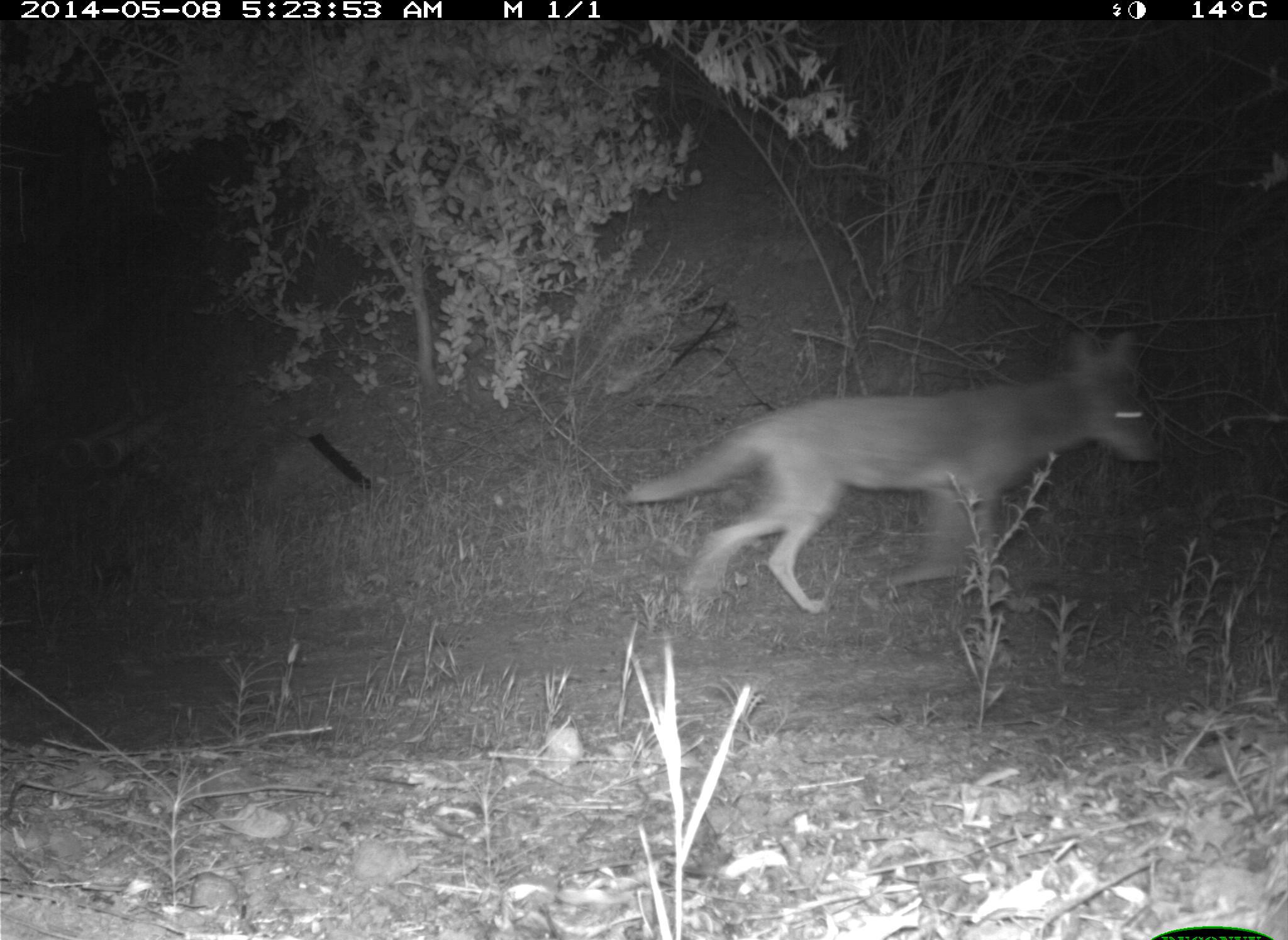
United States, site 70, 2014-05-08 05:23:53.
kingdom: Animalia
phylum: Chordata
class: Mammalia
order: Carnivora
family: Canidae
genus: Canis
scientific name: Canis latrans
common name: coyote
Coyote (Canis latrans).